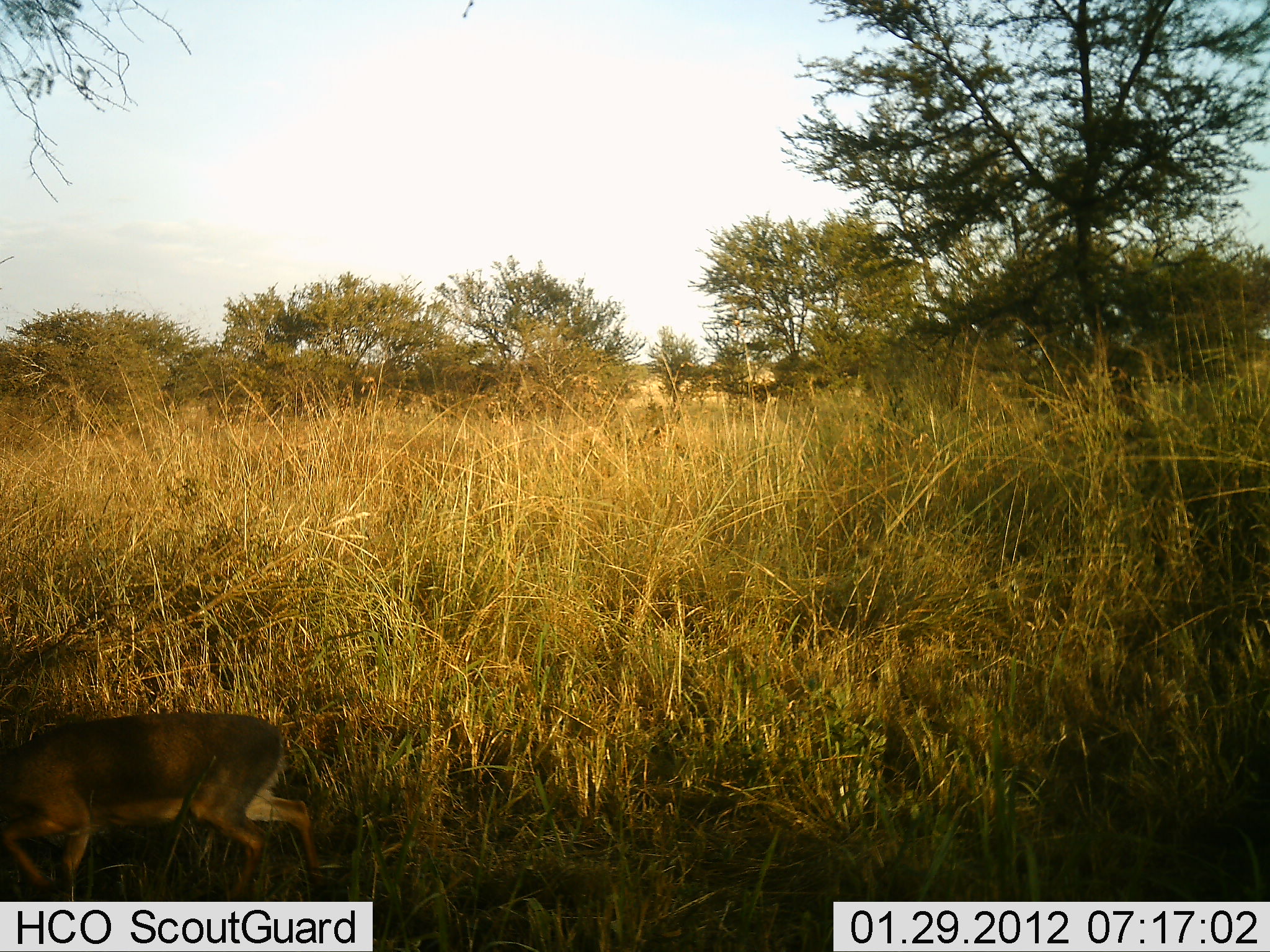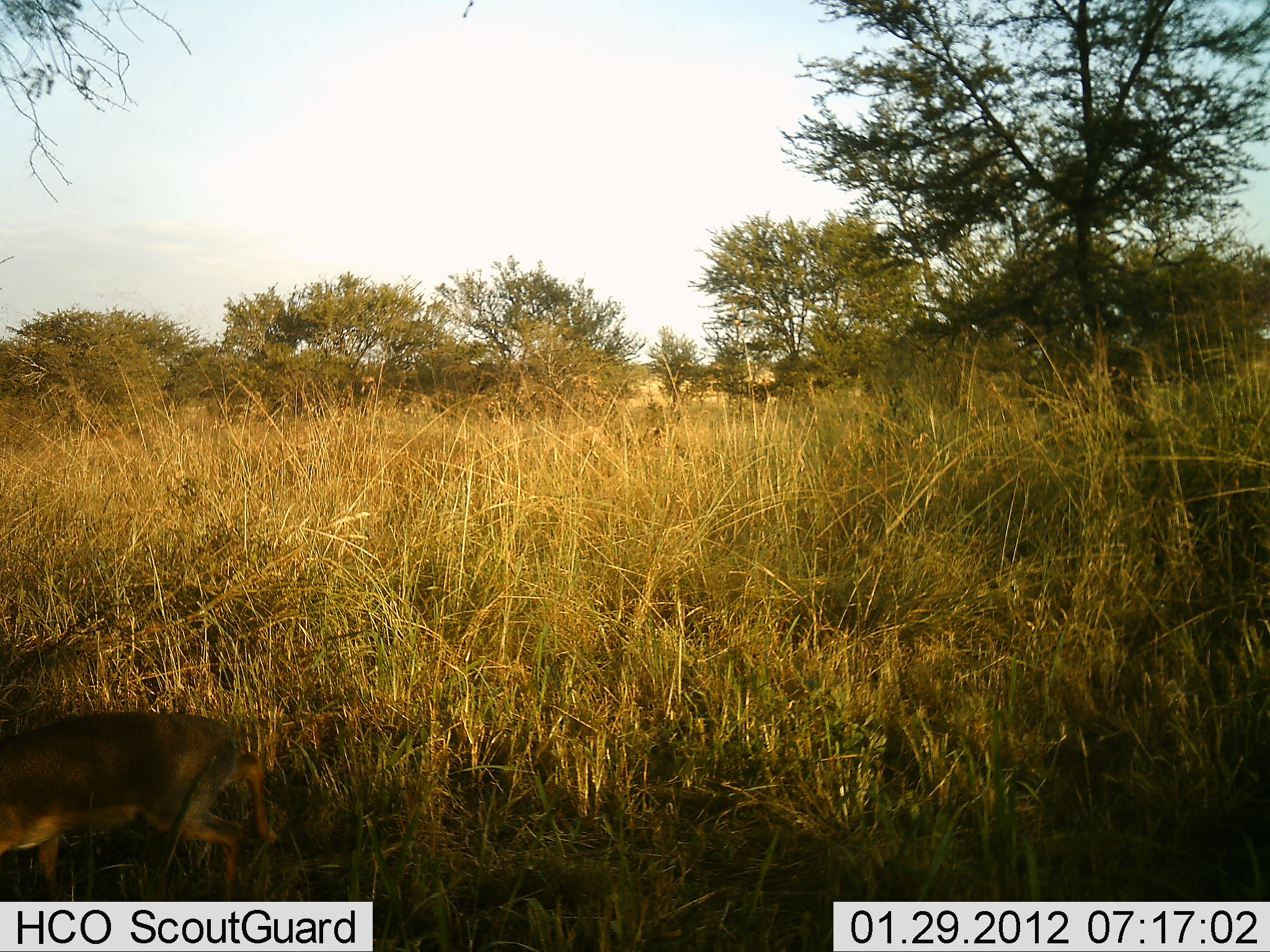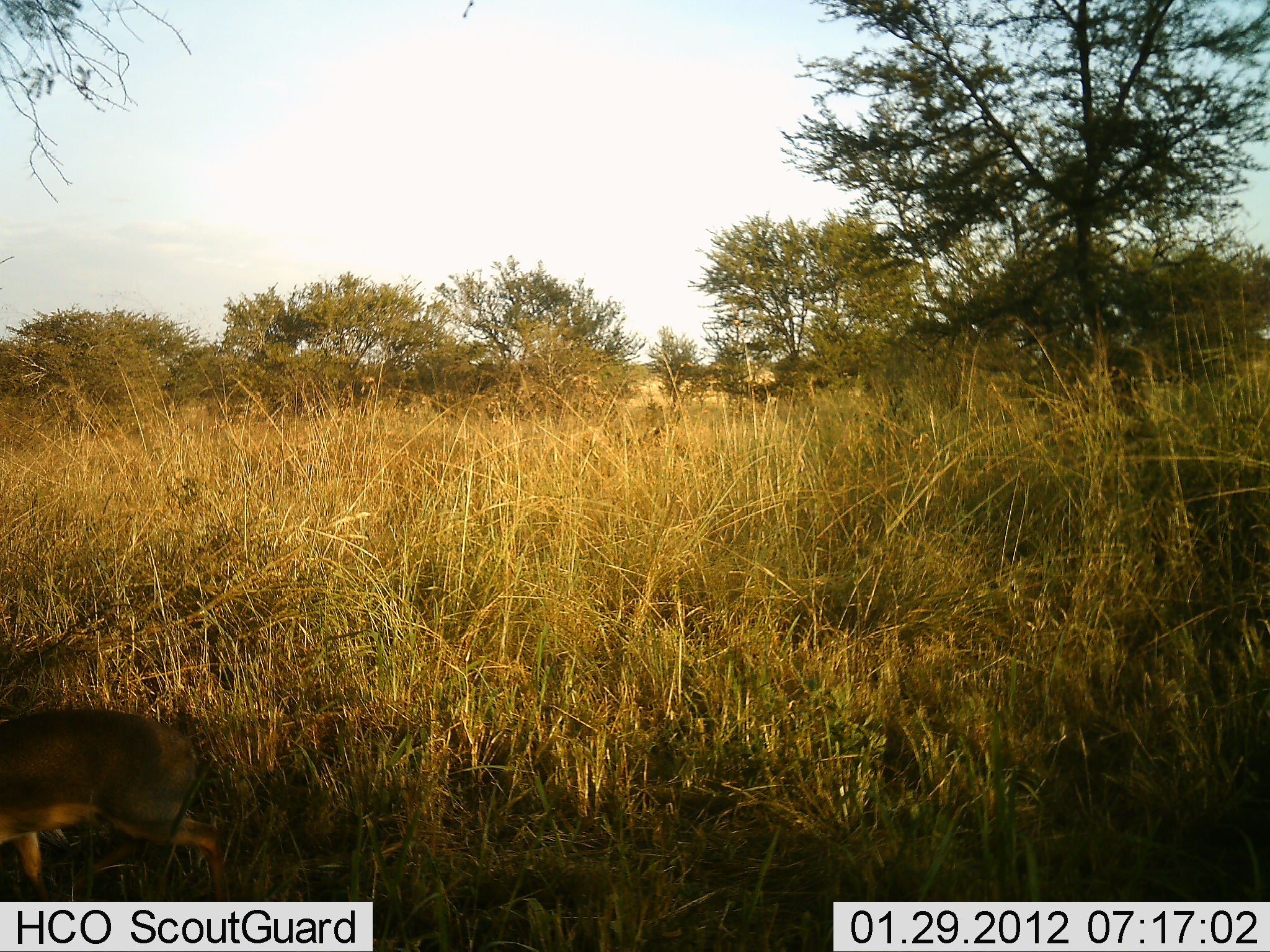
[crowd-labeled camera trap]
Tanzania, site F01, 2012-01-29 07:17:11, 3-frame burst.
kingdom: Animalia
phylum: Chordata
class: Mammalia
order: Artiodactyla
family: Bovidae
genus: Madoqua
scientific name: Madoqua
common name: dikdik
Dikdik (Madoqua), count 1. Behavior (volunteer vote fractions): standing 7%, resting 0%, moving 93%, interacting 0%. Young present (vote fraction): 7%. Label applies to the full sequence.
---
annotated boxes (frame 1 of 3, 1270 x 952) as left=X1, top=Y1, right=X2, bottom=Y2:
animal: left=0, top=711, right=326, bottom=904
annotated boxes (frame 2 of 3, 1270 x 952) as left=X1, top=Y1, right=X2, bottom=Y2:
animal: left=0, top=711, right=278, bottom=902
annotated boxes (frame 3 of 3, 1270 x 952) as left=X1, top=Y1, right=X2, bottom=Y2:
animal: left=0, top=708, right=231, bottom=902